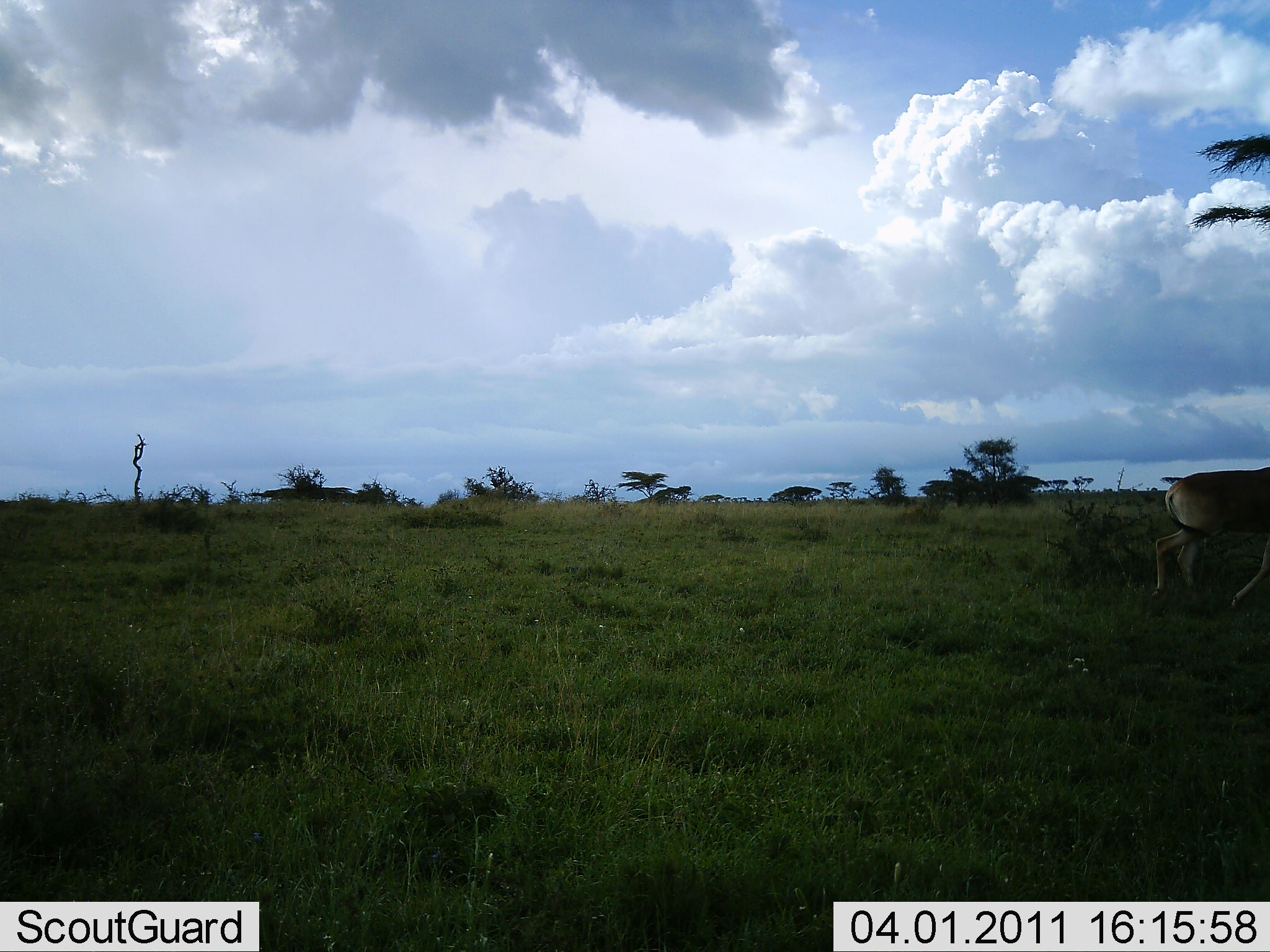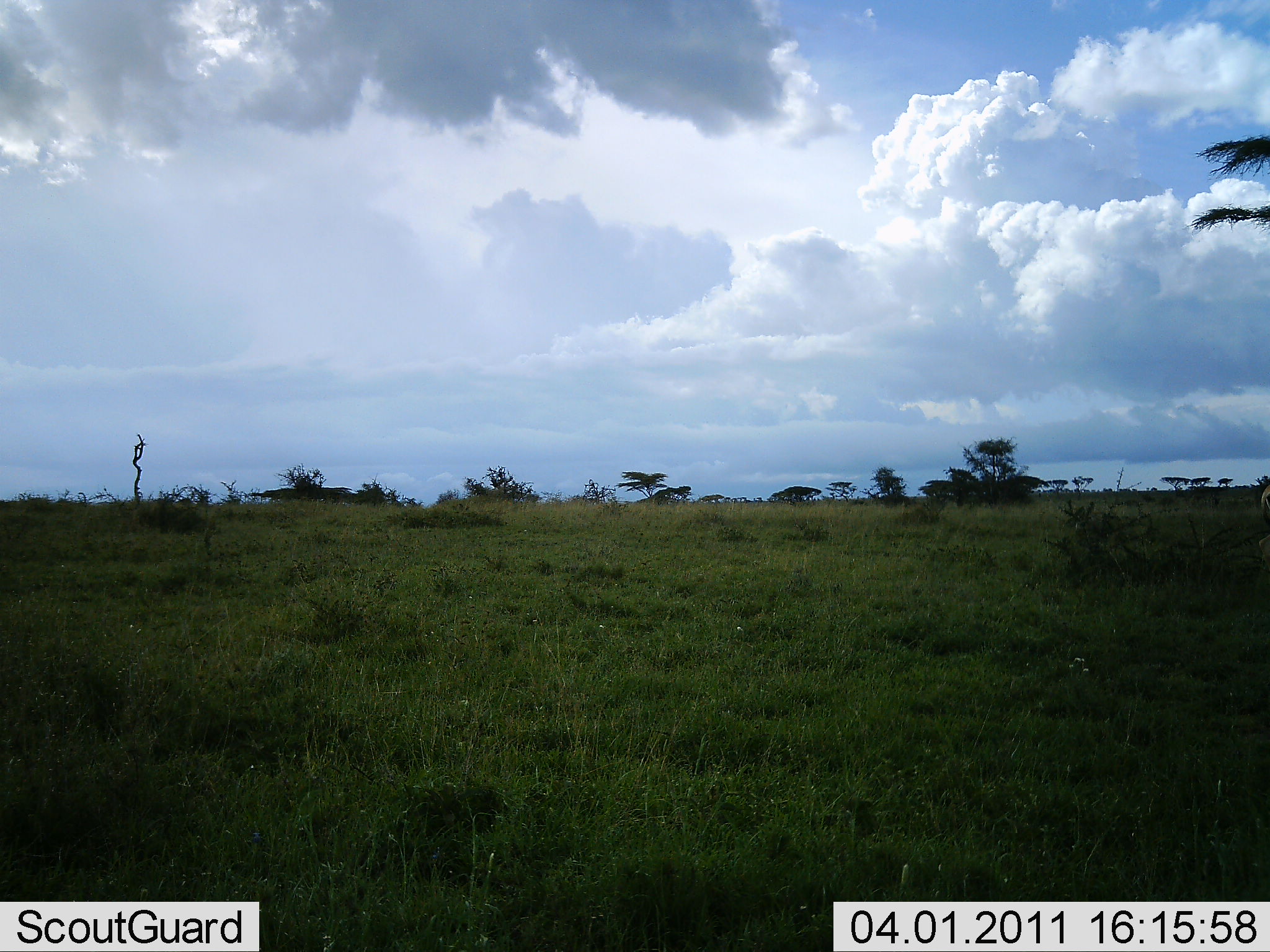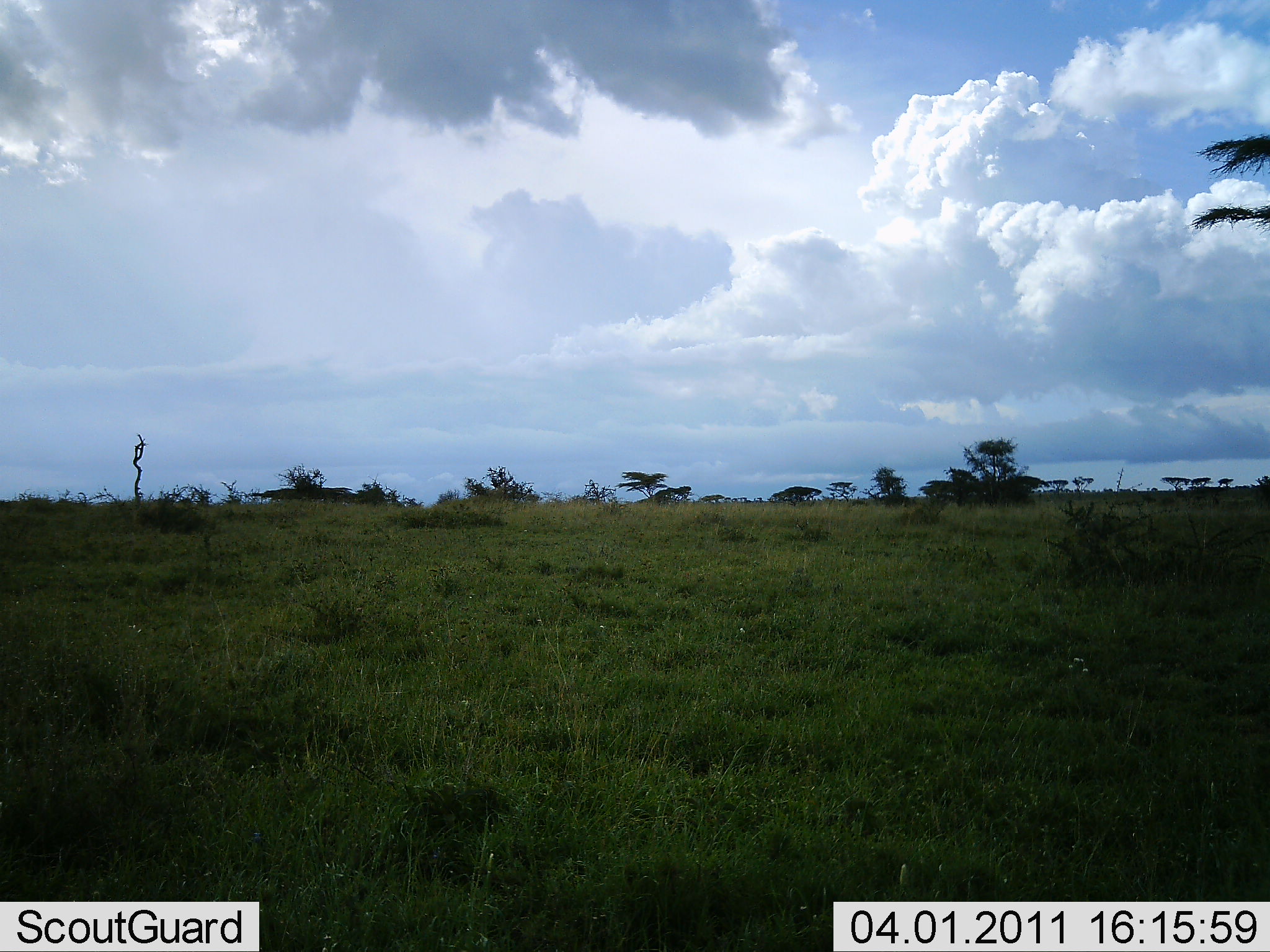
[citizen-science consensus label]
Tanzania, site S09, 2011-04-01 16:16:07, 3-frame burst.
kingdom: Animalia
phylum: Chordata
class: Mammalia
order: Artiodactyla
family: Bovidae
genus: Alcelaphus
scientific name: Alcelaphus buselaphus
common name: hartebeest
Hartebeest (Alcelaphus buselaphus), count 1. Behavior (volunteer vote fractions): standing 10%, resting 0%, moving 90%, interacting 0%. Young present (vote fraction): 0%. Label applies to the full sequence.